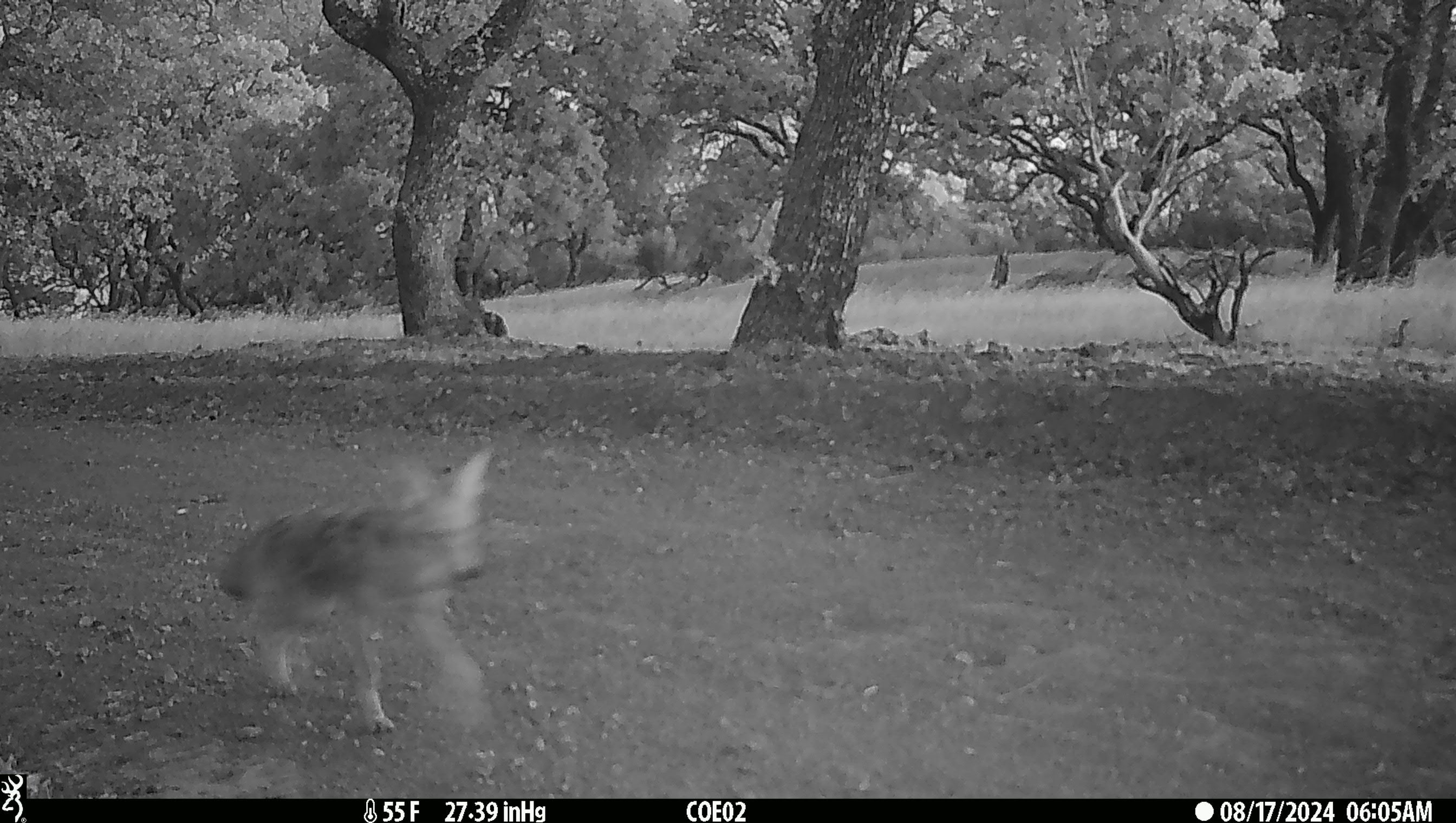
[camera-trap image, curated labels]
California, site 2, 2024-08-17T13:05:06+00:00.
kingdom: Animalia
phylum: Chordata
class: Mammalia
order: Carnivora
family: Canidae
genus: Canis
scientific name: Canis latrans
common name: coyote